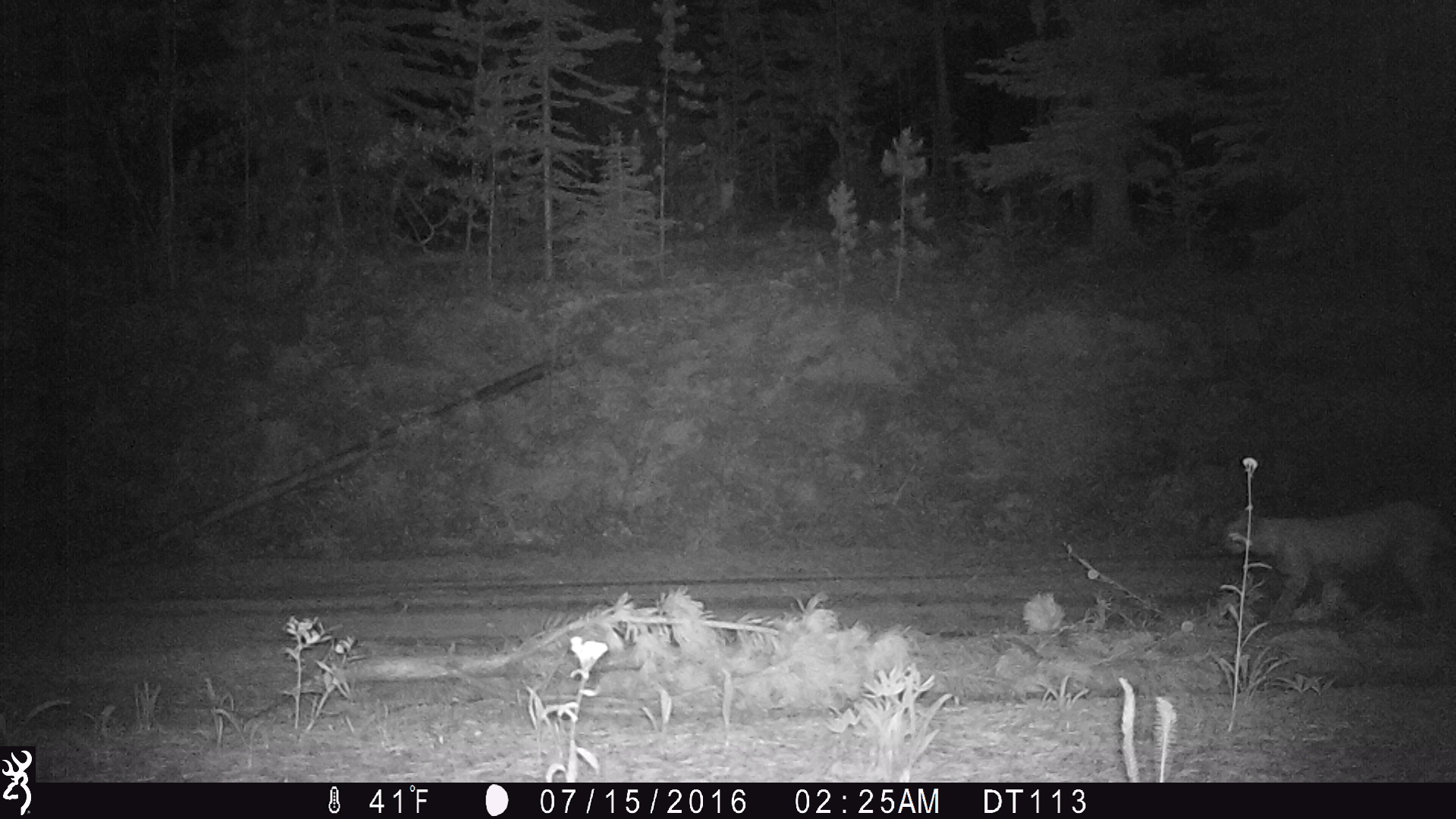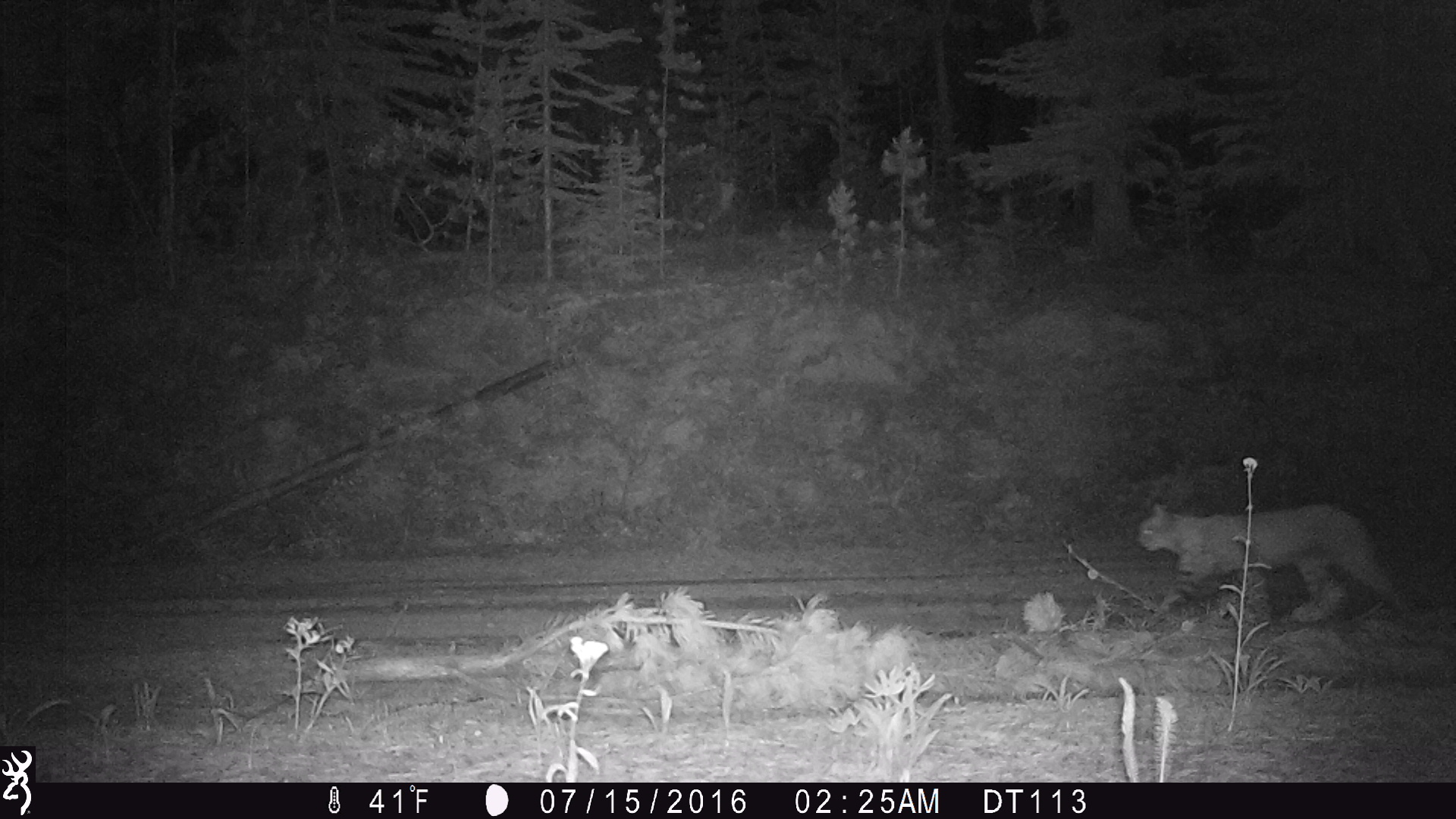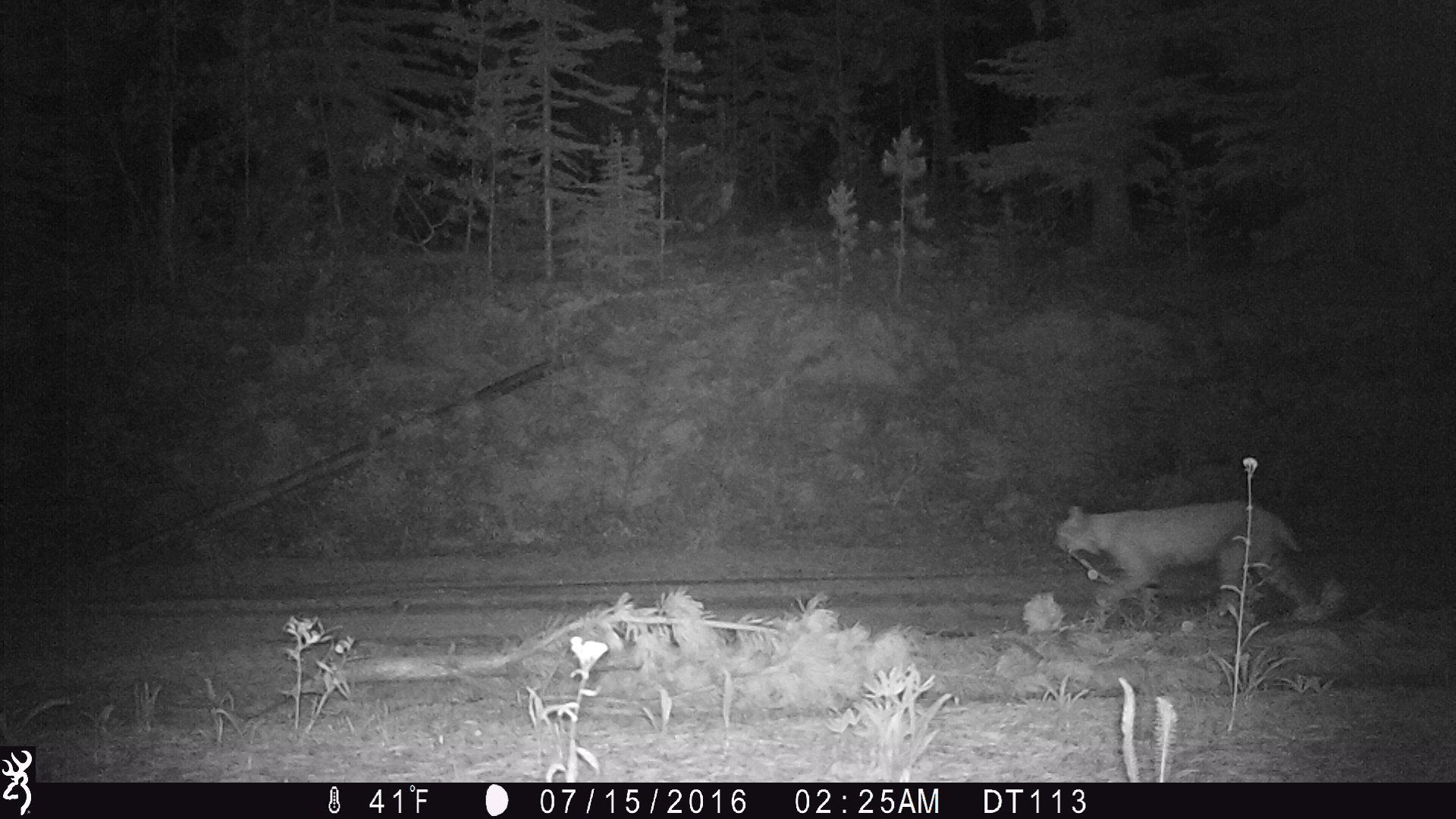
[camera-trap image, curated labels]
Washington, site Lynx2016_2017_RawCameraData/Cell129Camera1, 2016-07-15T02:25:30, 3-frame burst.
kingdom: Animalia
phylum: Chordata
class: Mammalia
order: Carnivora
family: Felidae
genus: Lynx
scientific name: Lynx rufus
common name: bobcat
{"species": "Lynx rufus (bobcat)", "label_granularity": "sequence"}